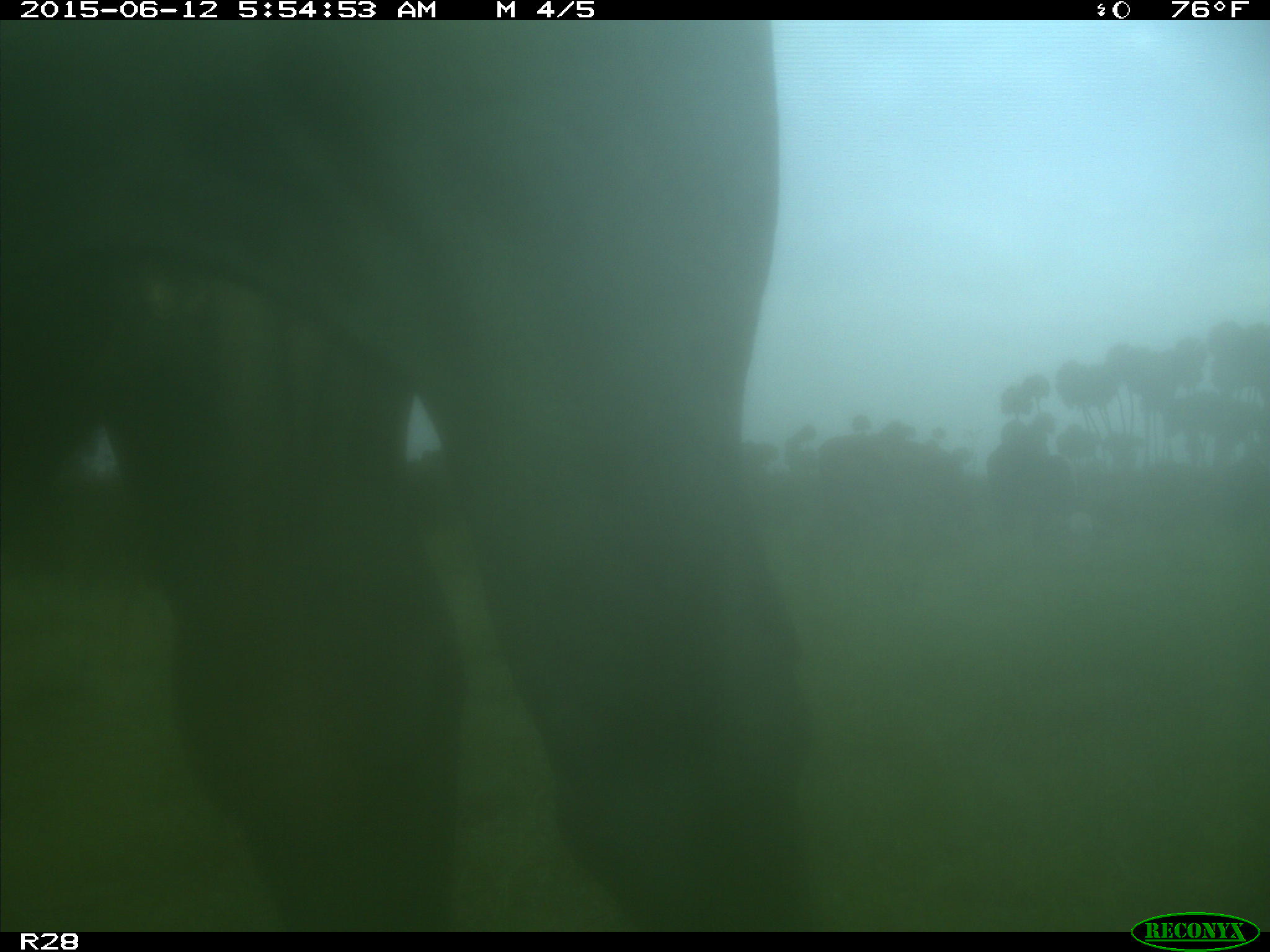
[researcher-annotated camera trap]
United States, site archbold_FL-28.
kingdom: Animalia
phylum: Chordata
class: Mammalia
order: Artiodactyla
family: Bovidae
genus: Bos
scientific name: Bos taurus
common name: domestic cow